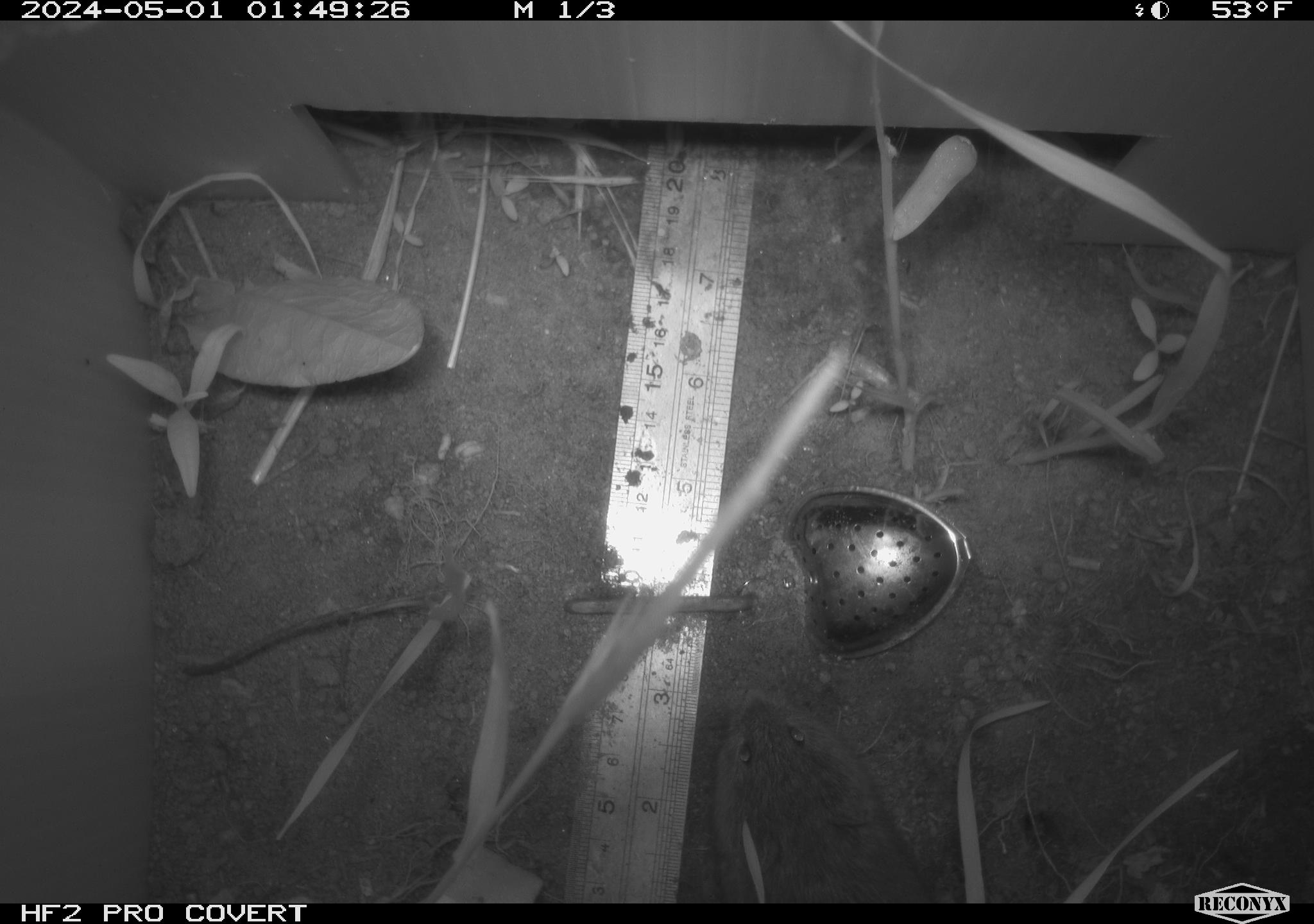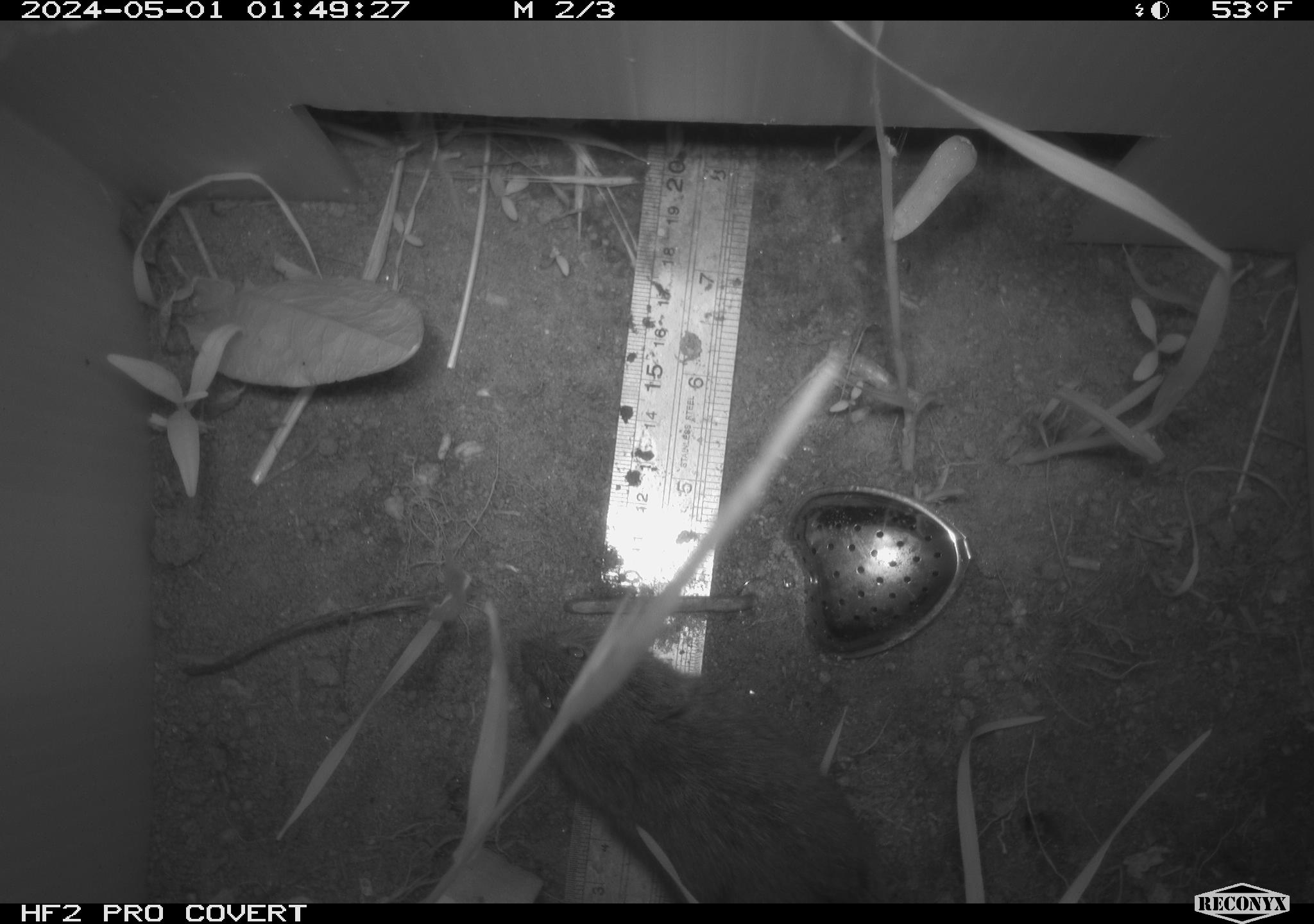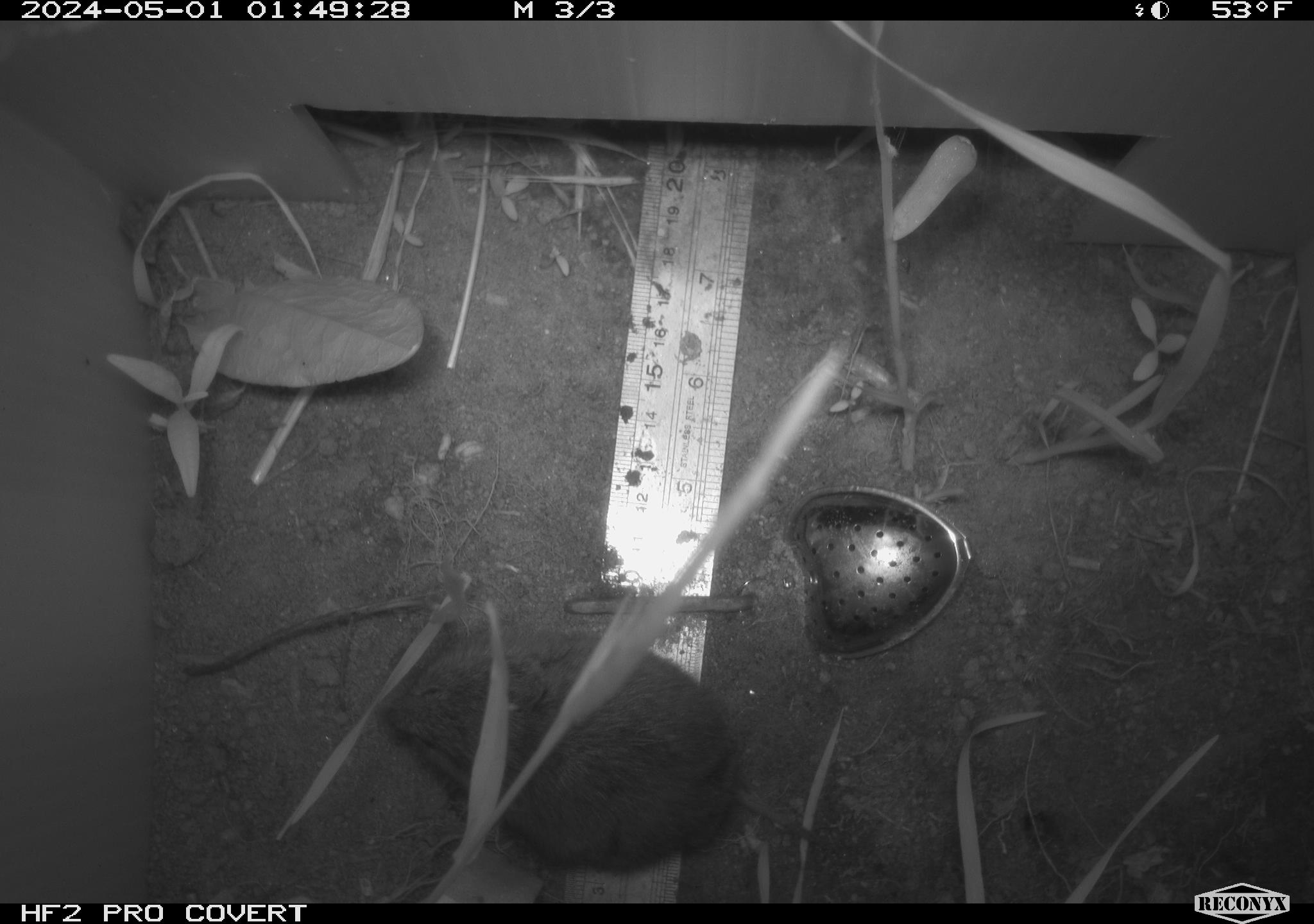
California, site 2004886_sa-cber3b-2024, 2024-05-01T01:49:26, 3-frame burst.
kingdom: Animalia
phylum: Chordata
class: Mammalia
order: Rodentia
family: Cricetidae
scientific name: Arvicolinae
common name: voles, lemmings, and muskrats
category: arvicolinae subfamily